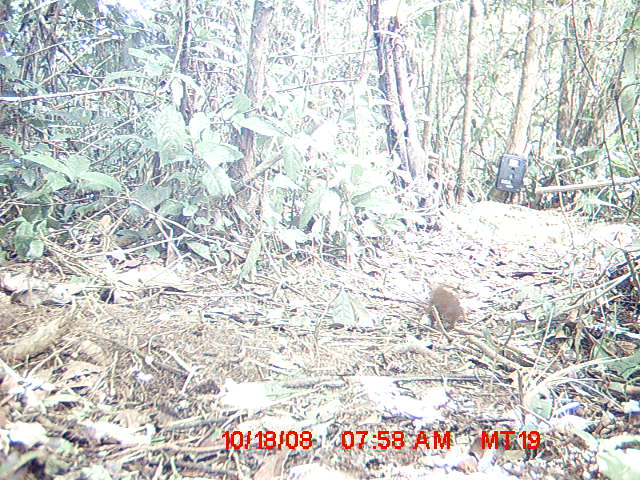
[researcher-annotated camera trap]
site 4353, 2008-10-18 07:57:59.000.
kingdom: Animalia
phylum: Chordata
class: Mammalia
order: Rodentia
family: Muridae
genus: Rattus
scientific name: Rattus rattus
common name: black rat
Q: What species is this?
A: Rattus rattus (black rat).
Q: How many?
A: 1.